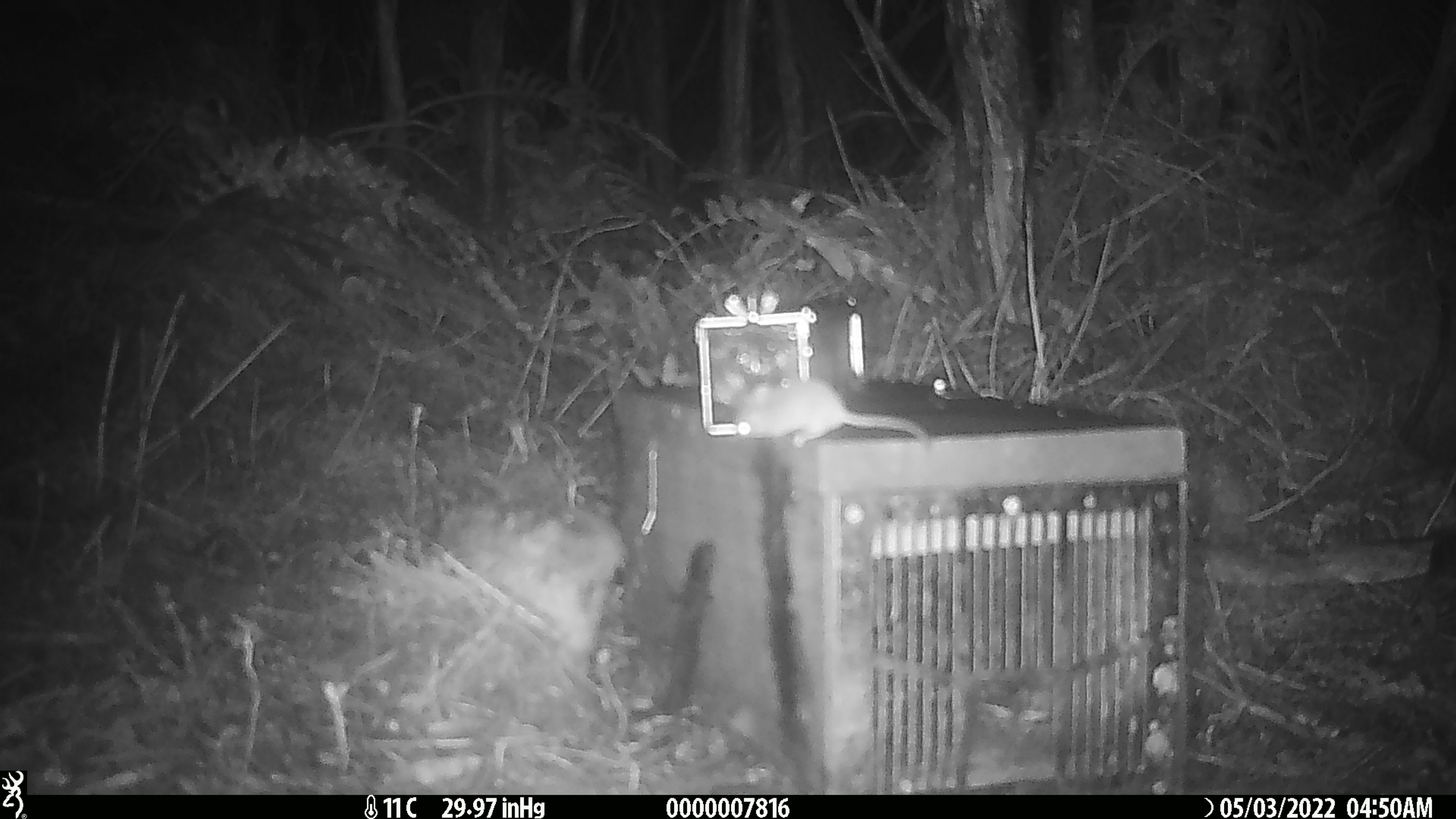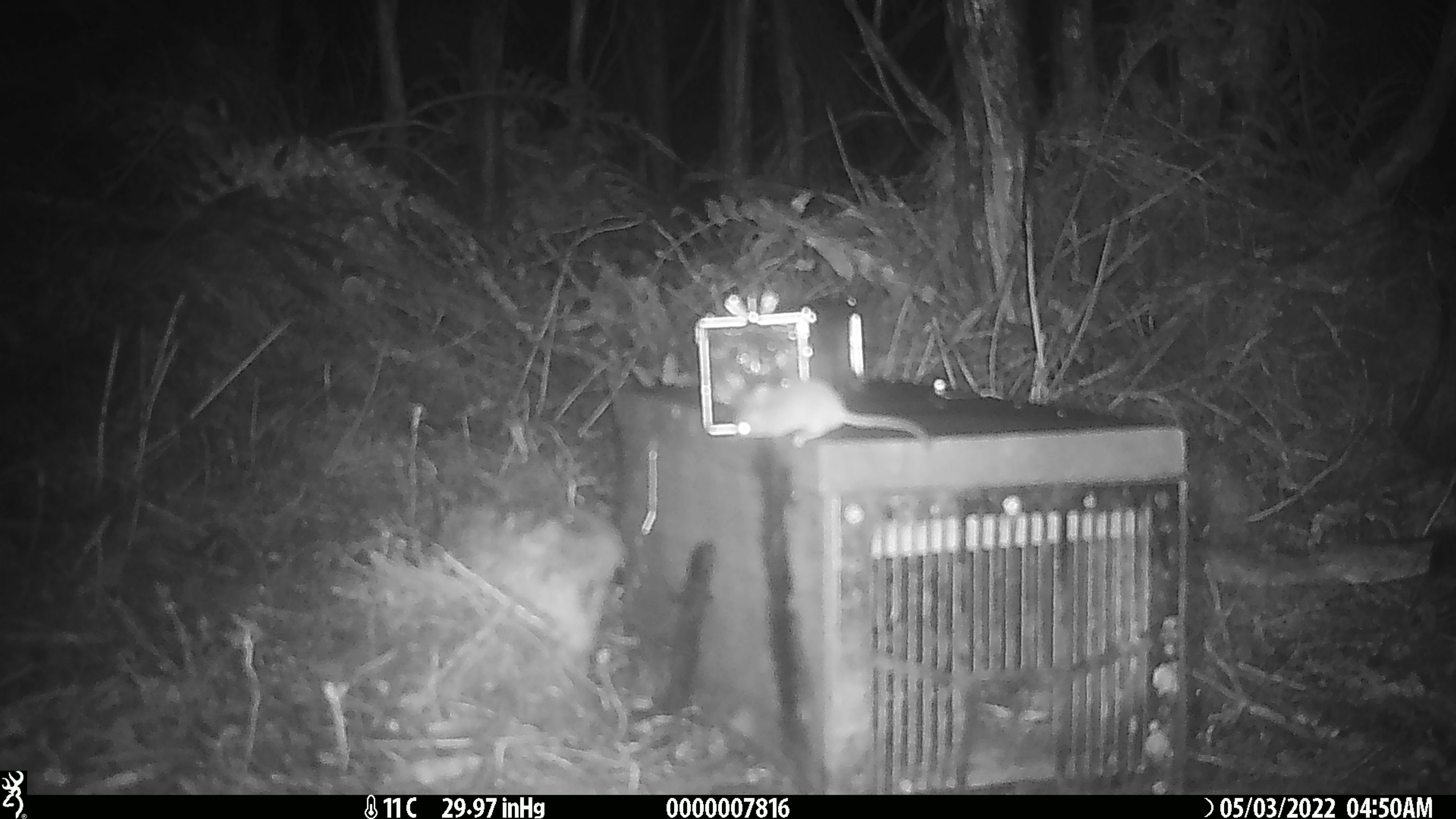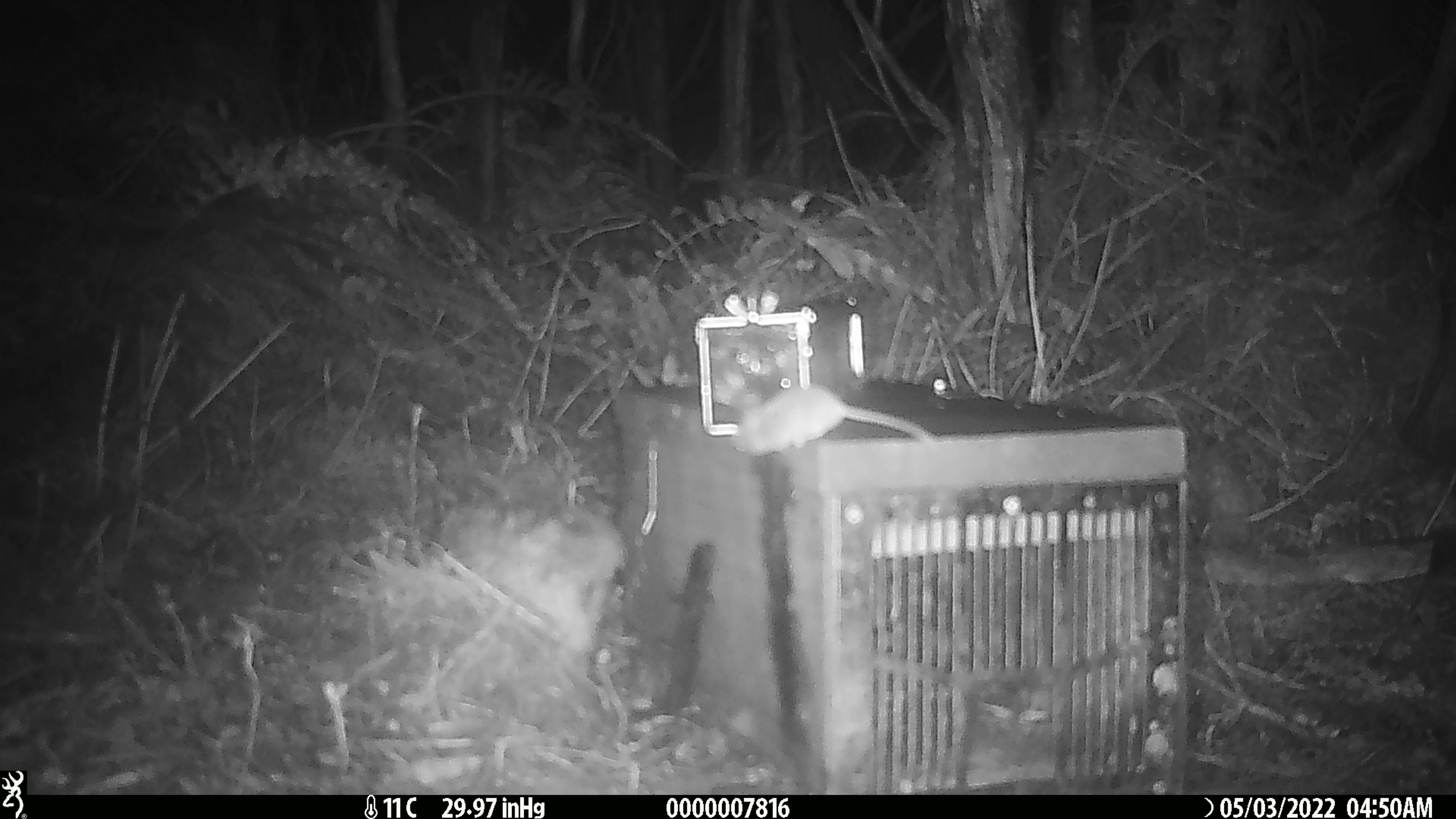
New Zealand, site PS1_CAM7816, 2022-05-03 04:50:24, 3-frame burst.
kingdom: Animalia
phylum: Chordata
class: Mammalia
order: Rodentia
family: Muridae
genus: Mus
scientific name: Mus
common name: mouse